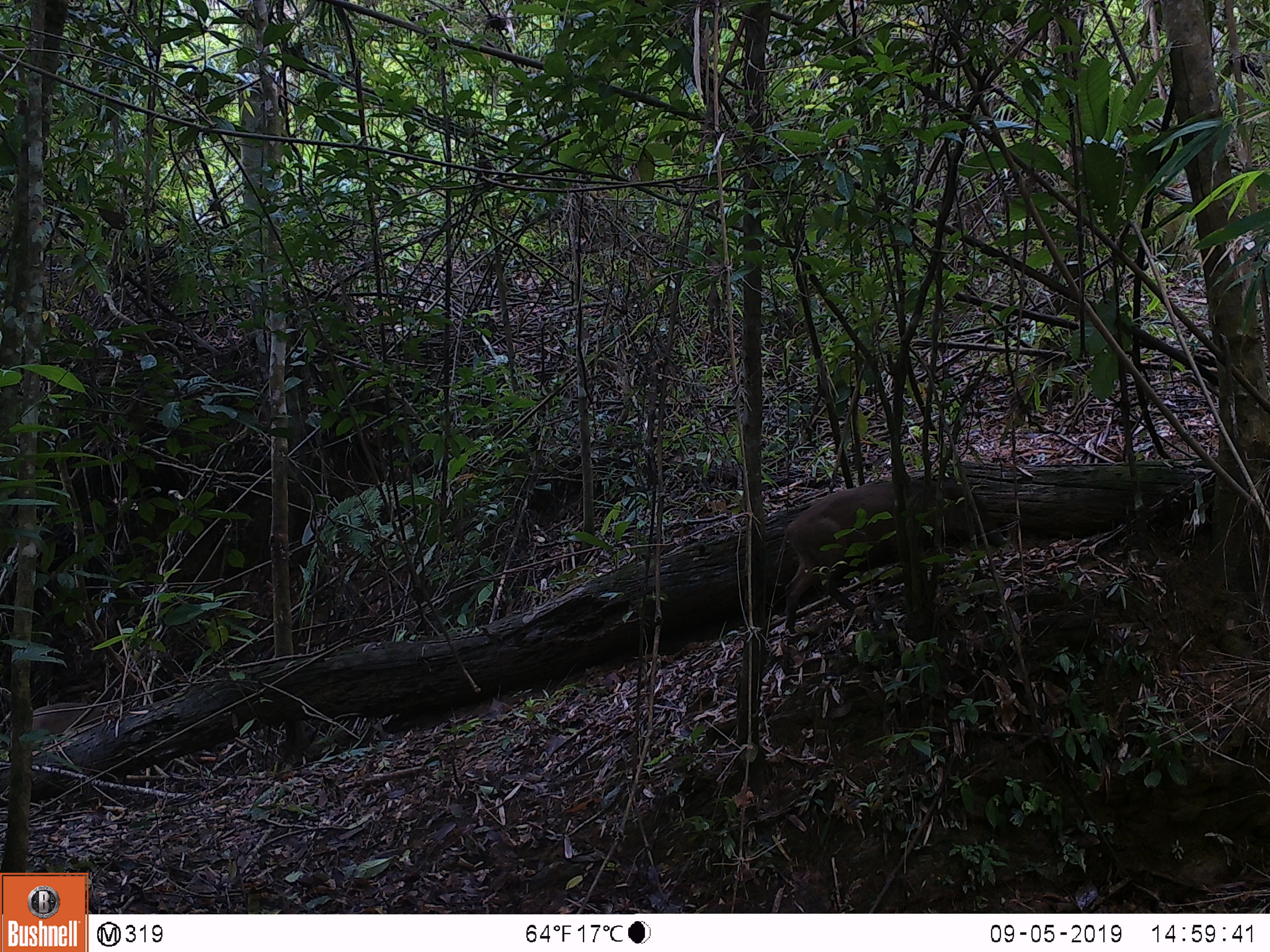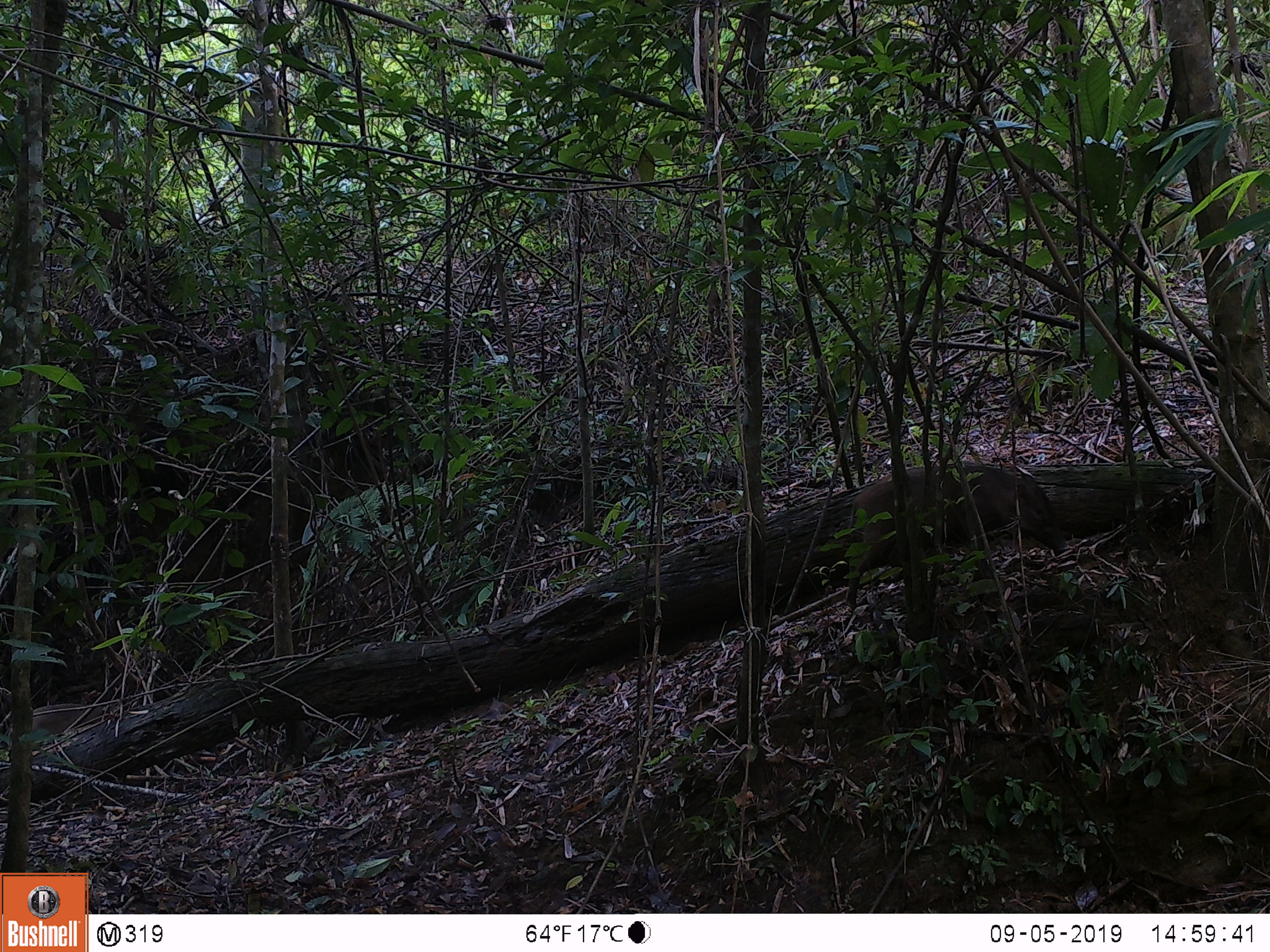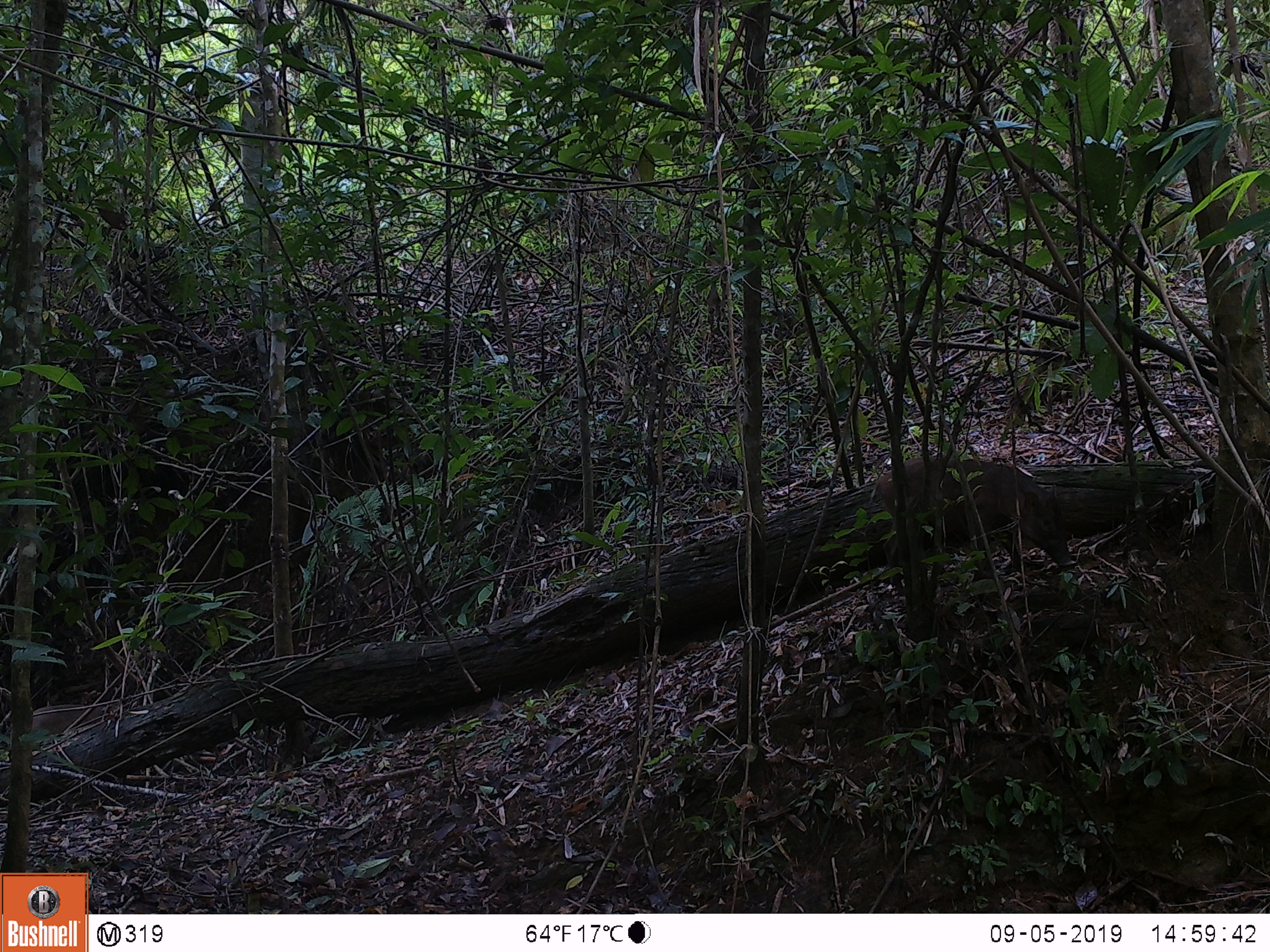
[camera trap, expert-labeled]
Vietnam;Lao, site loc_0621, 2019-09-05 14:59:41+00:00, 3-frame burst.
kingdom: Animalia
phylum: Chordata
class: Mammalia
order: Artiodactyla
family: Suidae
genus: Sus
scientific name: Sus scrofa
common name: eurasian wild pig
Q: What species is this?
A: Eurasian wild pig (Sus scrofa).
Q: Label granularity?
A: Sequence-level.